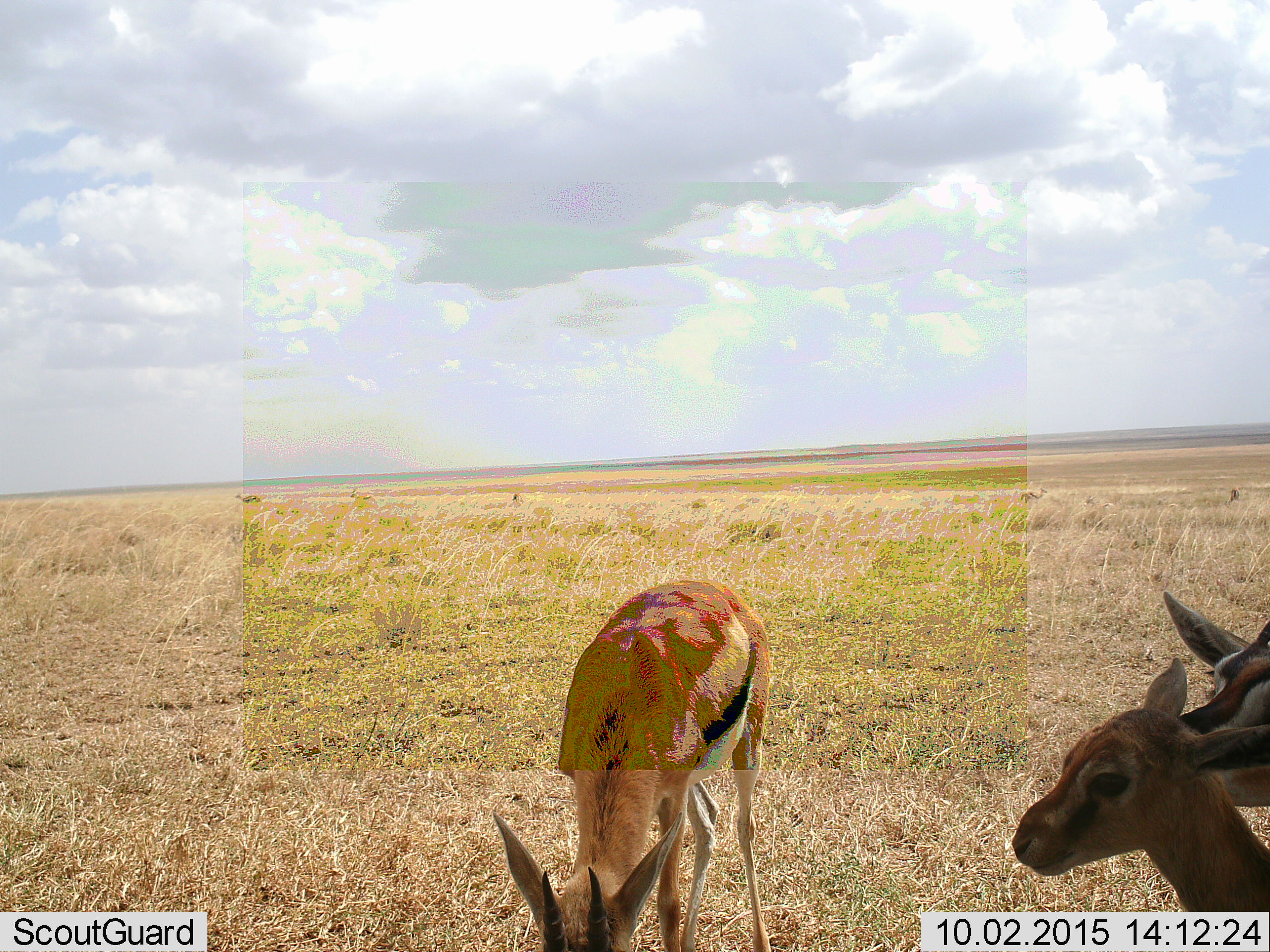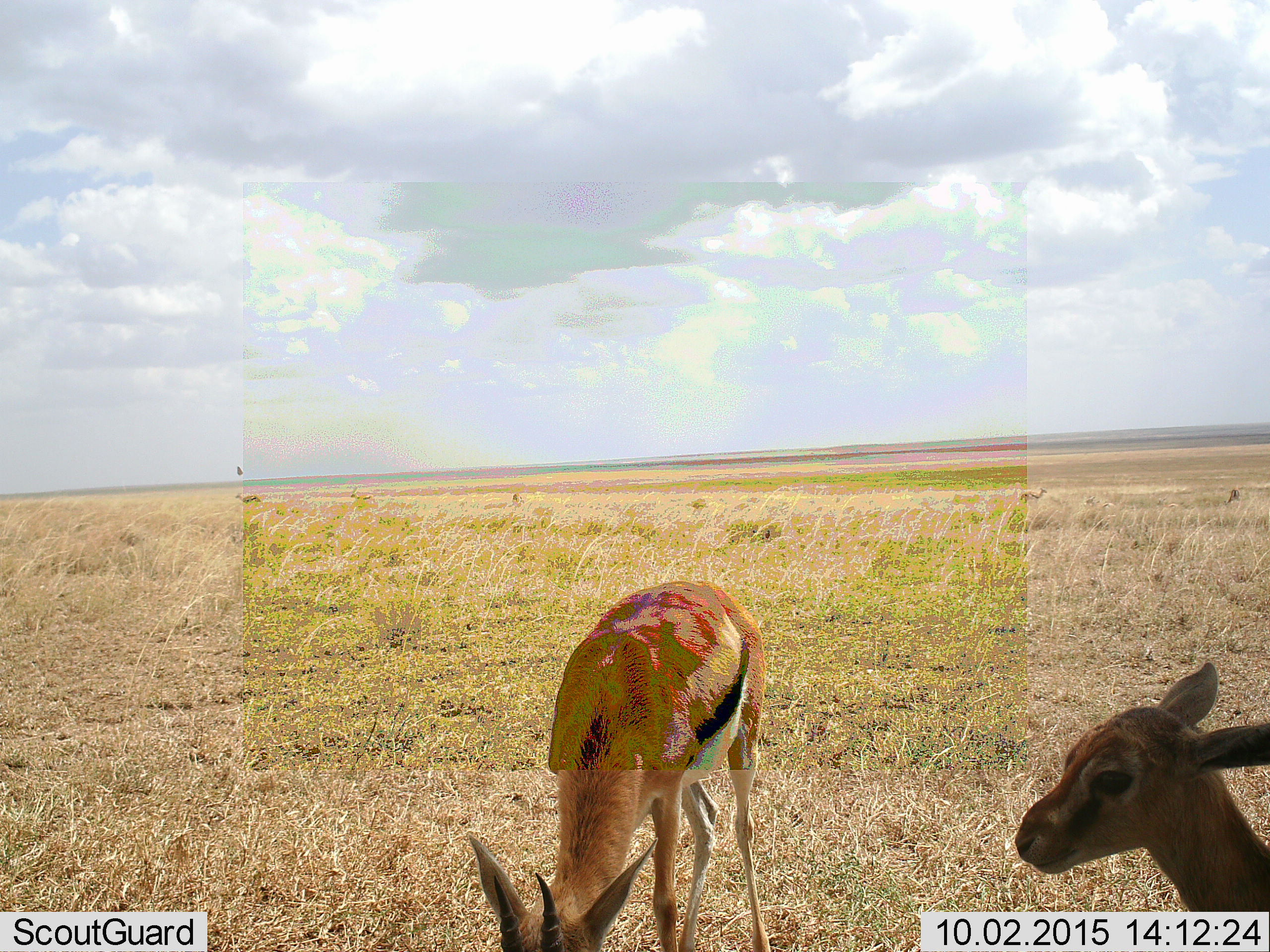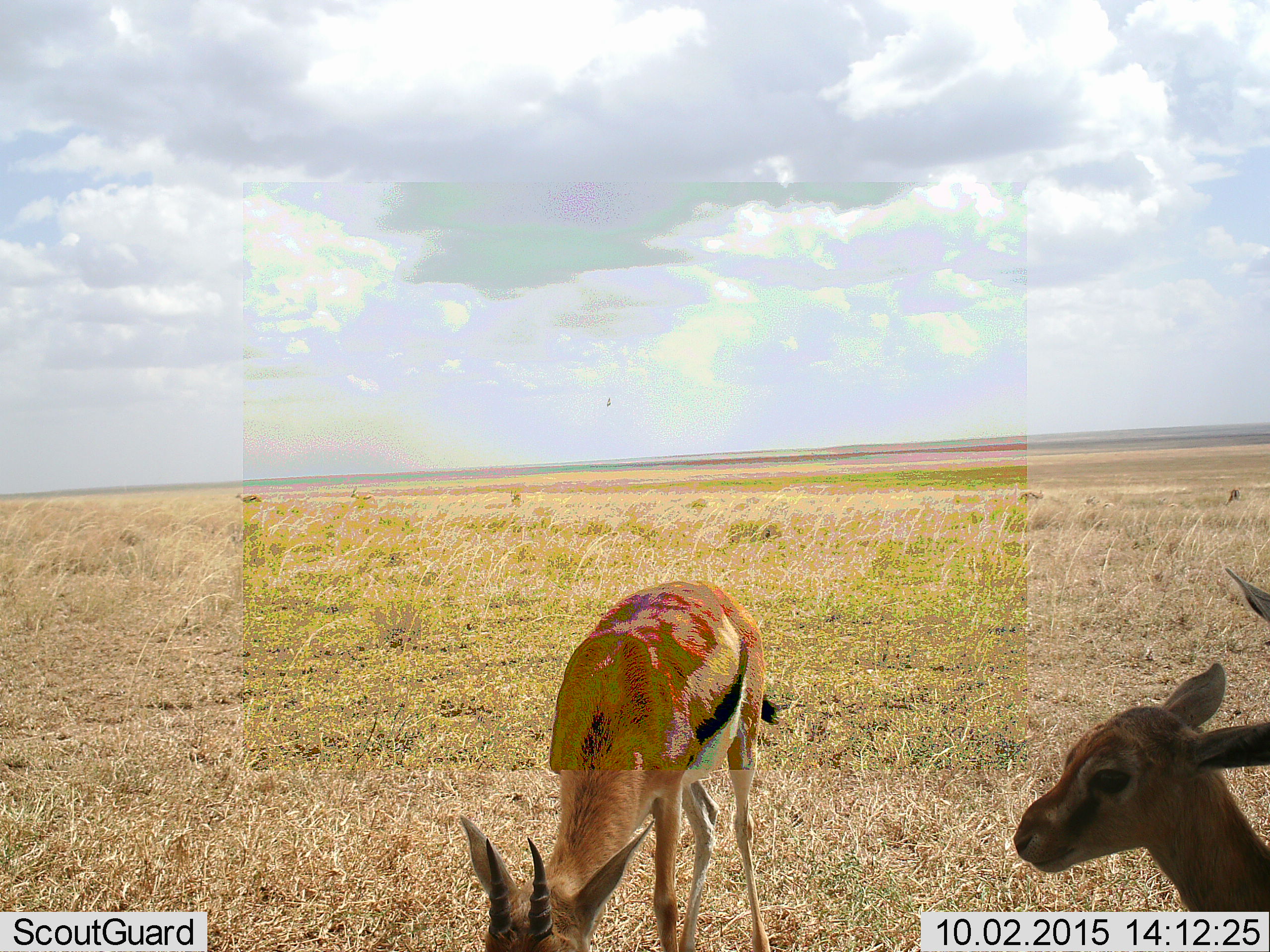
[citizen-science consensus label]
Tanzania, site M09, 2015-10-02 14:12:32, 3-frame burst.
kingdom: Animalia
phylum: Chordata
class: Mammalia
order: Artiodactyla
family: Bovidae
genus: Eudorcas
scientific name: Eudorcas thomsonii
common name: thomson's gazelle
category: gazellethomsons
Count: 6.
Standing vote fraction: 90%.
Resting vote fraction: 10%.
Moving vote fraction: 10%.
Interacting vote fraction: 0%.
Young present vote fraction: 50%.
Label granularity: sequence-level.